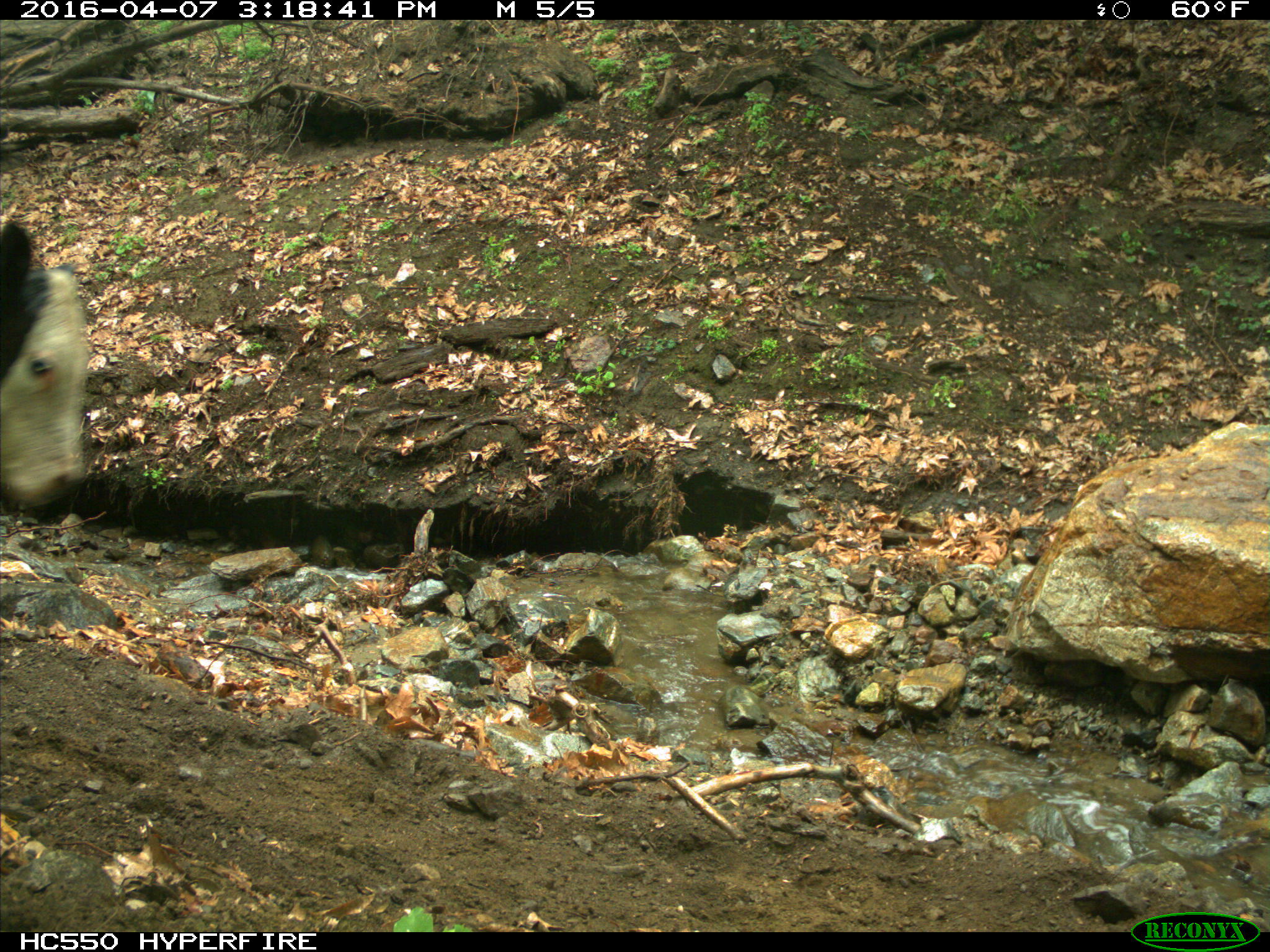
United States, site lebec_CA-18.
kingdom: Animalia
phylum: Chordata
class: Mammalia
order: Artiodactyla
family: Bovidae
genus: Bos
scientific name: Bos taurus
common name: domestic cow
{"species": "Bos taurus (domestic cow)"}